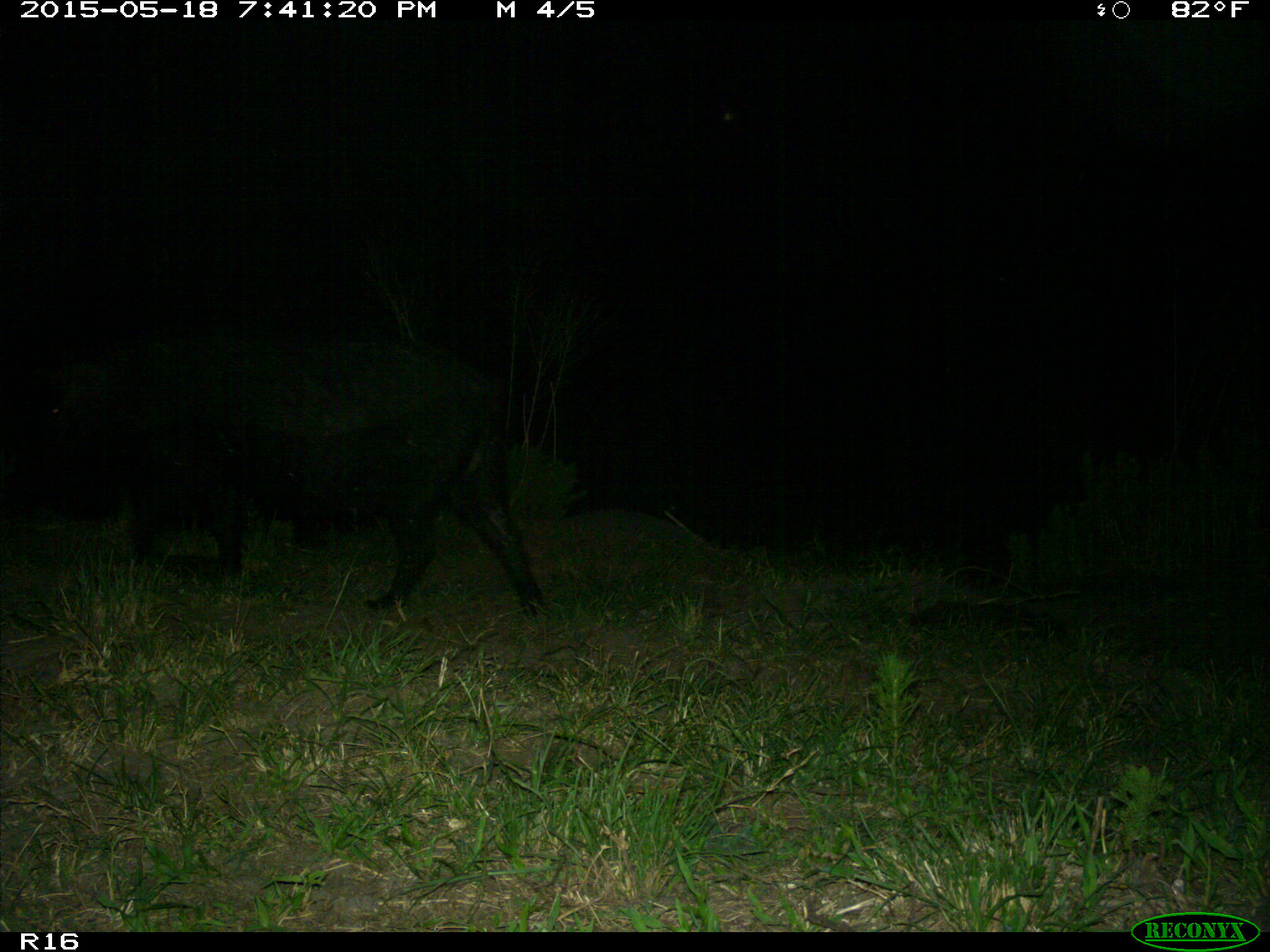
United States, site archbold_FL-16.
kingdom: Animalia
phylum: Chordata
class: Mammalia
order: Artiodactyla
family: Suidae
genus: Sus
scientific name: Sus scrofa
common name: wild boar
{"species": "Sus scrofa (wild boar)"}